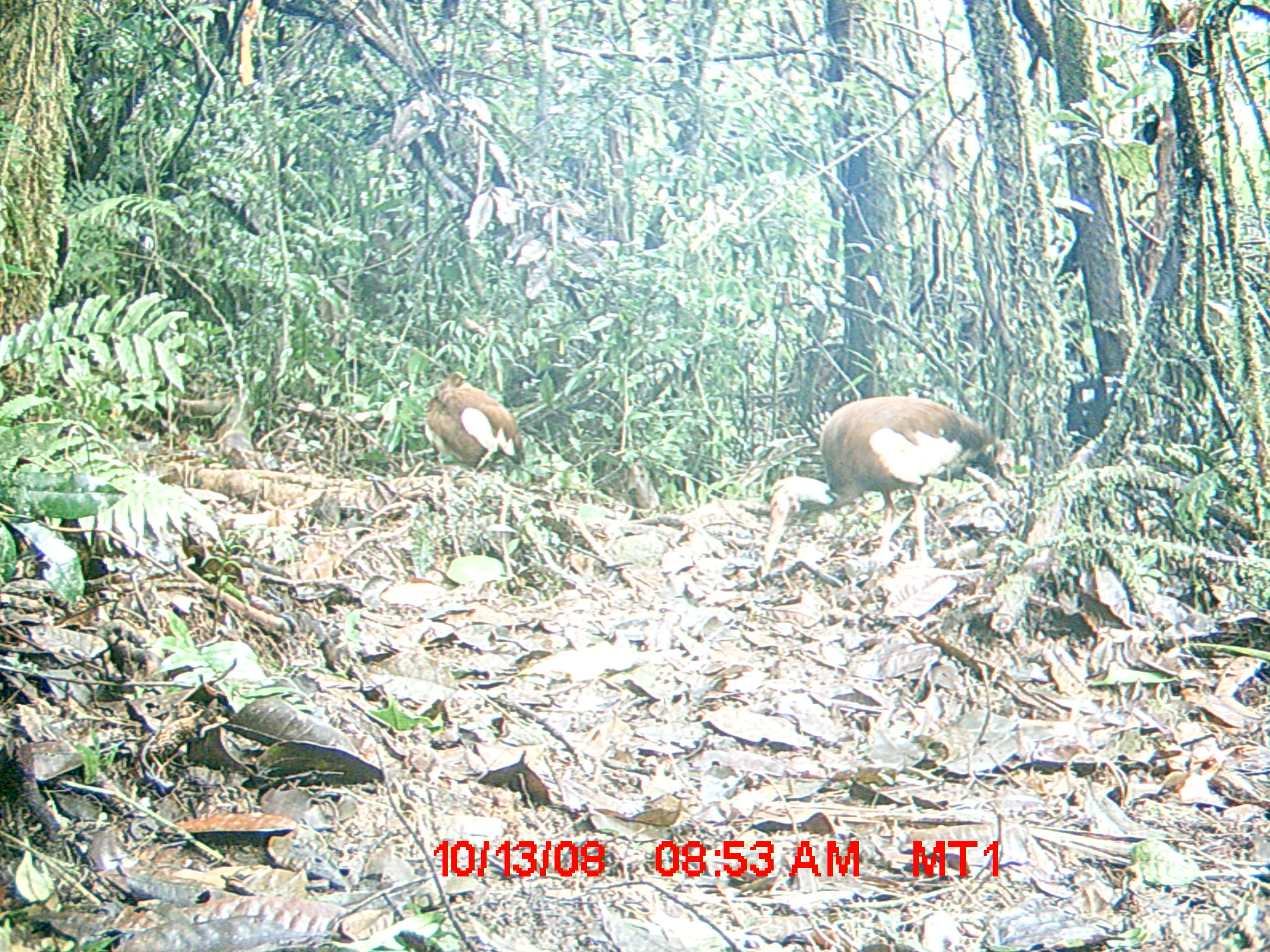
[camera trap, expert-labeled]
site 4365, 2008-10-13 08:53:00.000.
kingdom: Animalia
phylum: Chordata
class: Aves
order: Pelecaniformes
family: Threskiornithidae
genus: Lophotibis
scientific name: Lophotibis cristata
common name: madagascan ibis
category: lophotibis cristataa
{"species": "lophotibis cristataa (madagascan ibis) (Lophotibis cristata)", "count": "2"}